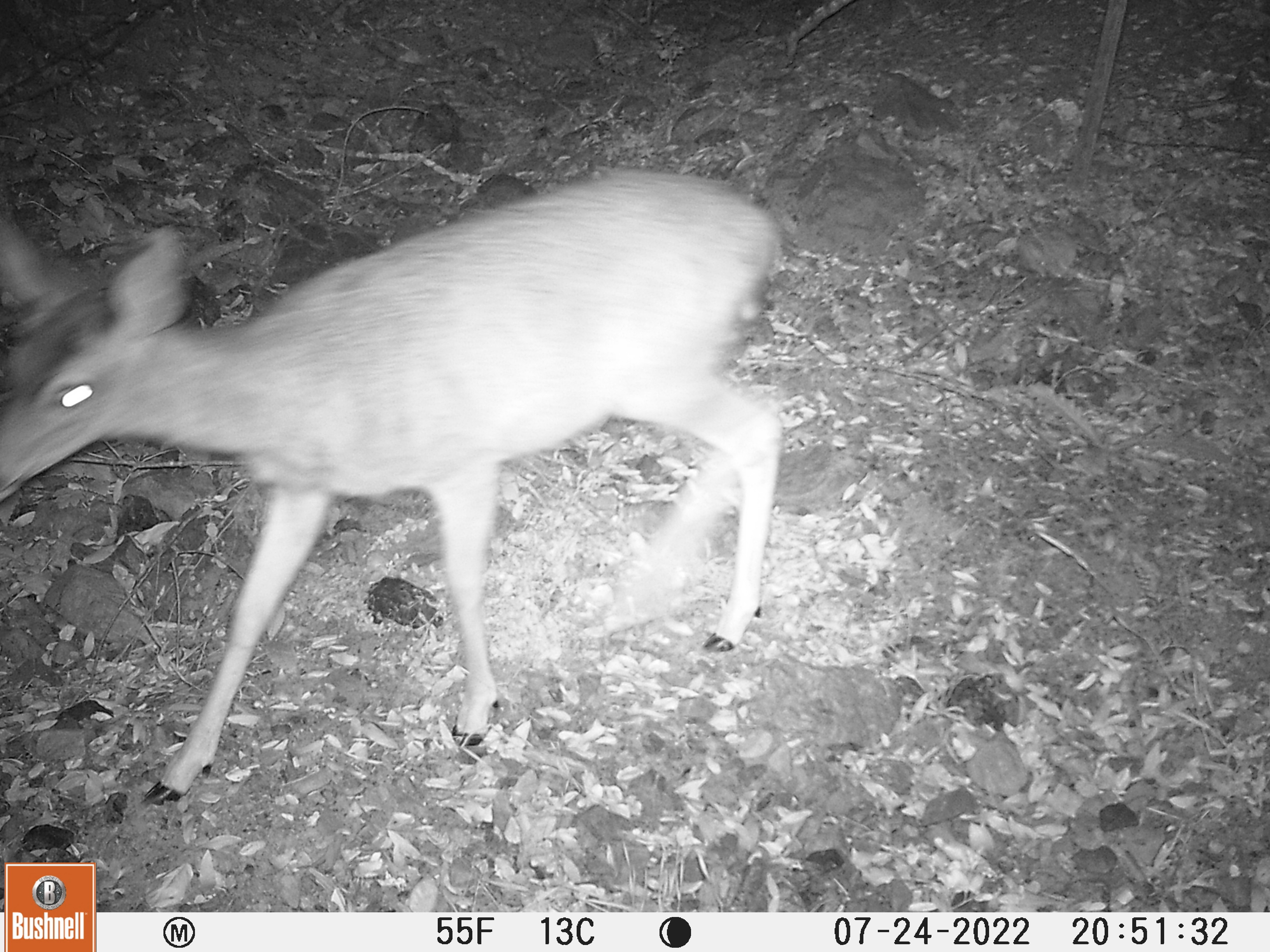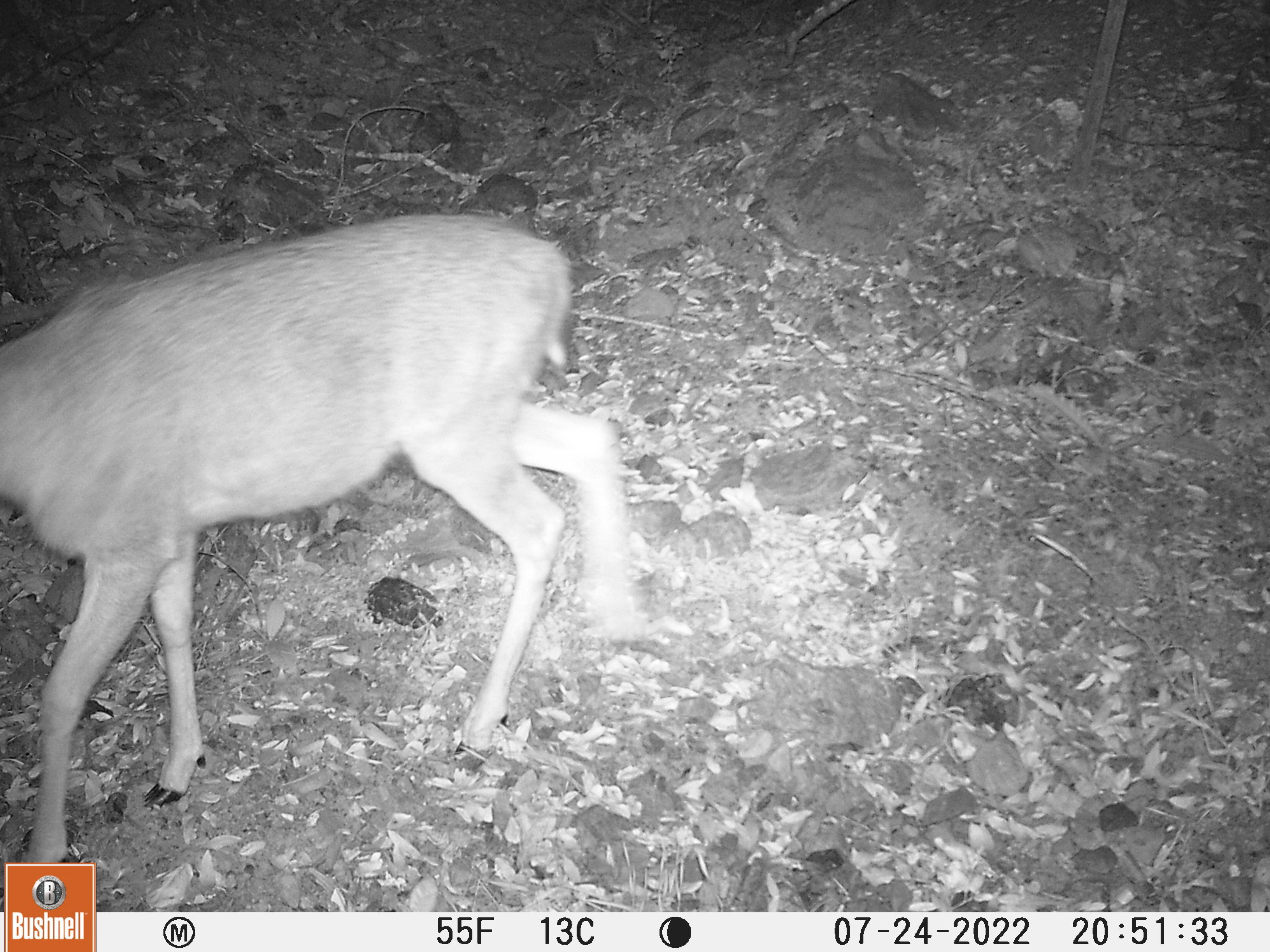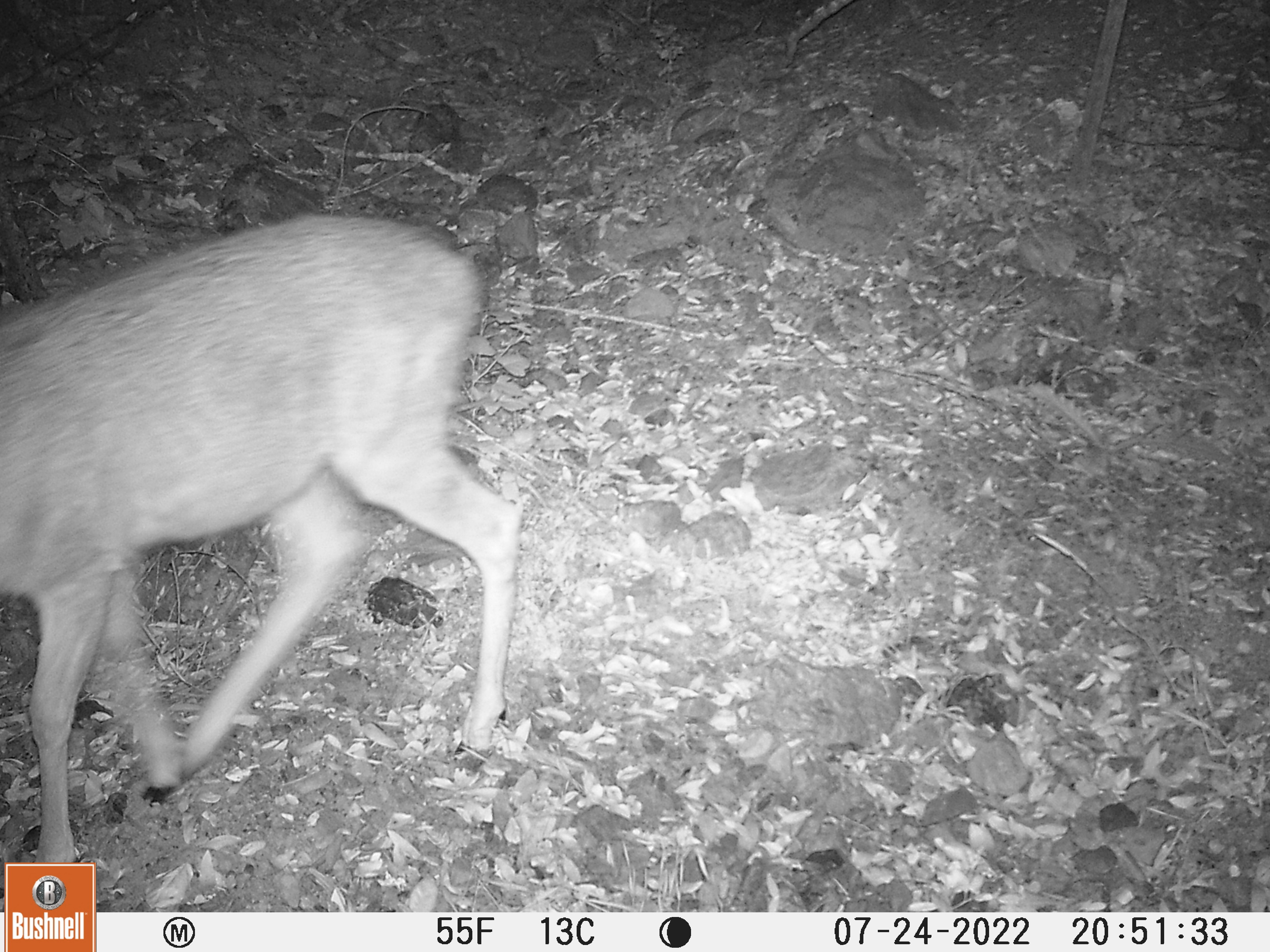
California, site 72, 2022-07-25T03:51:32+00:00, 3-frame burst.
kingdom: Animalia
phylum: Chordata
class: Mammalia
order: Artiodactyla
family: Cervidae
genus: Odocoileus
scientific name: Odocoileus hemionus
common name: mule deer